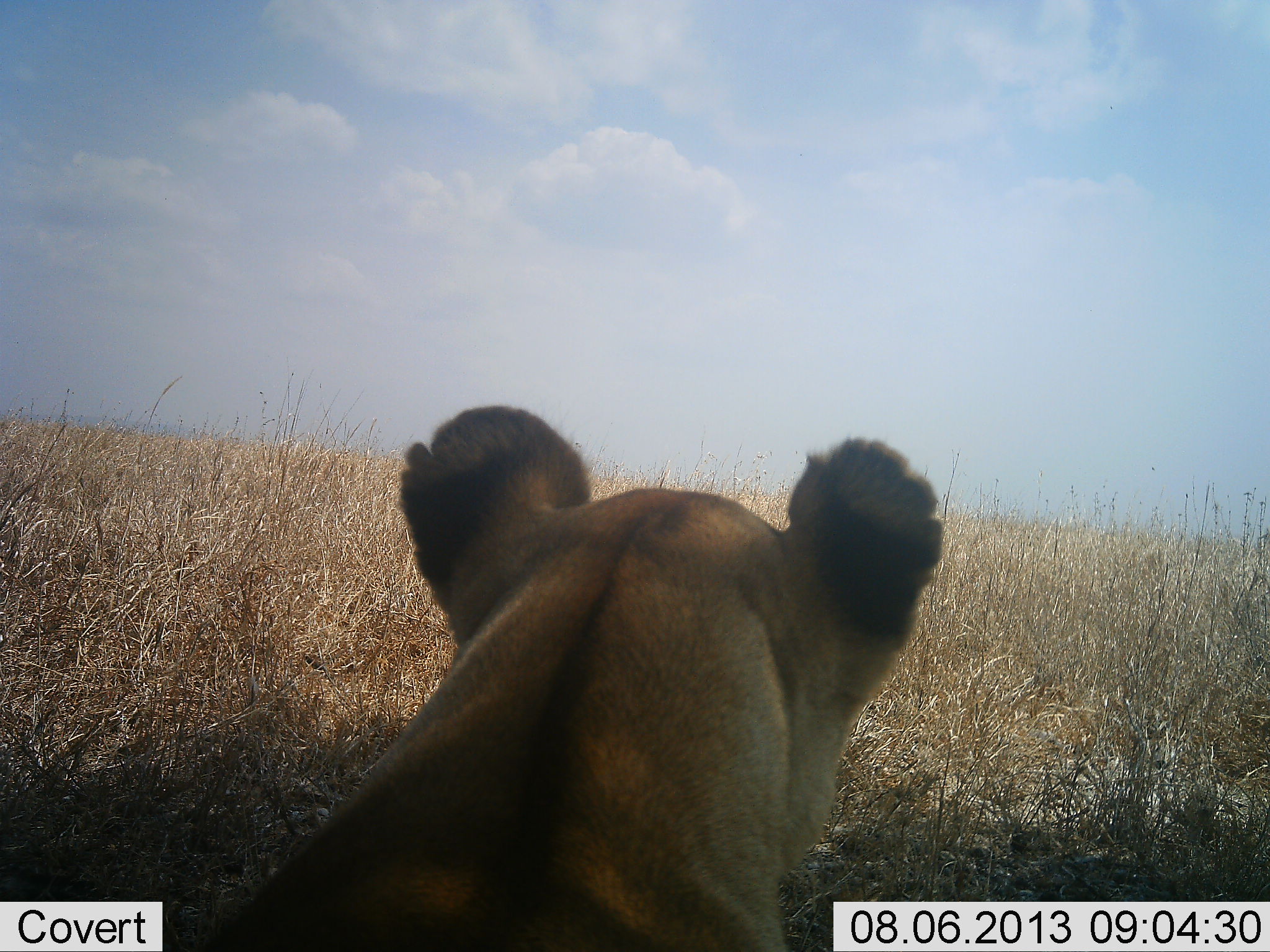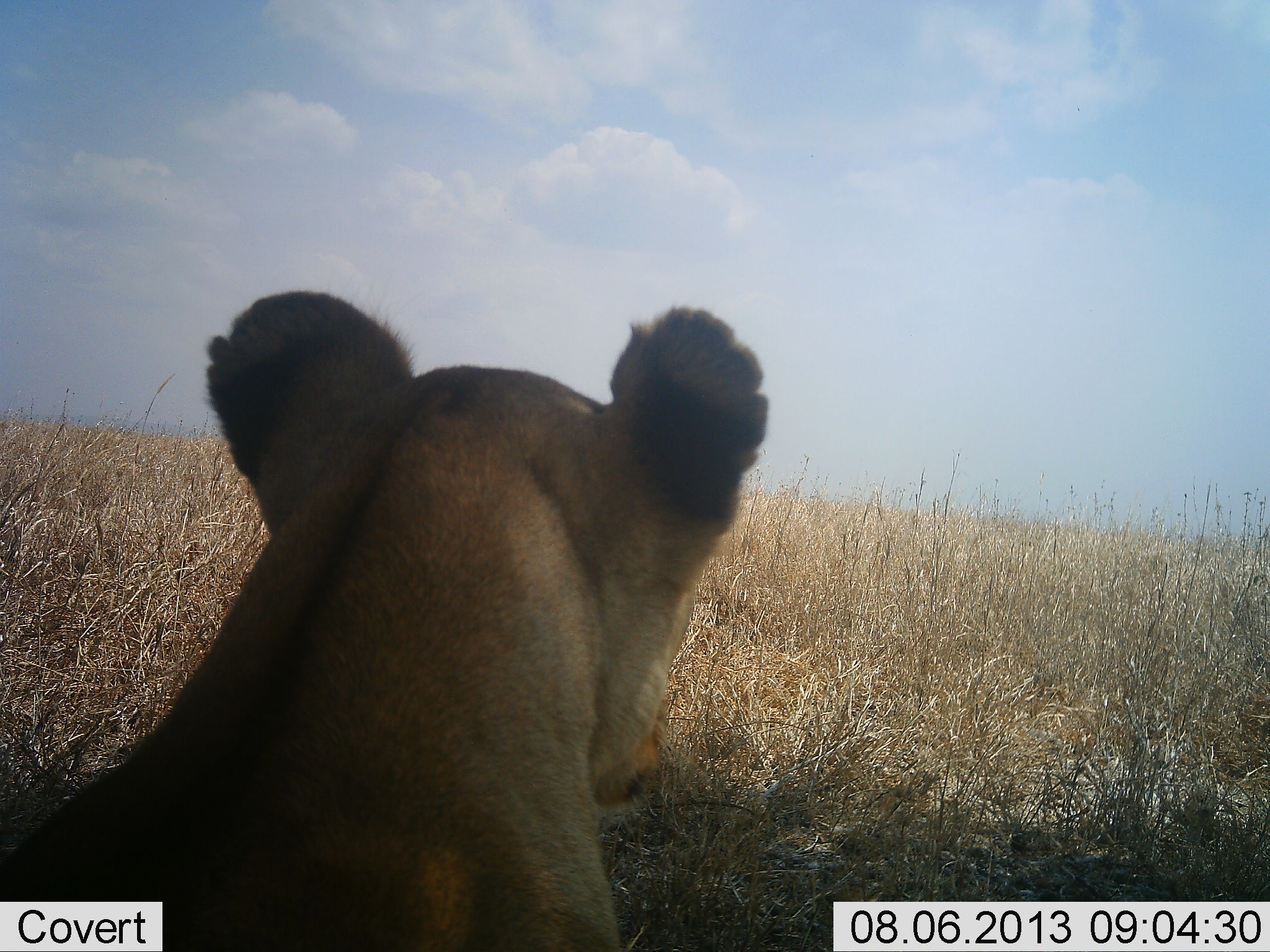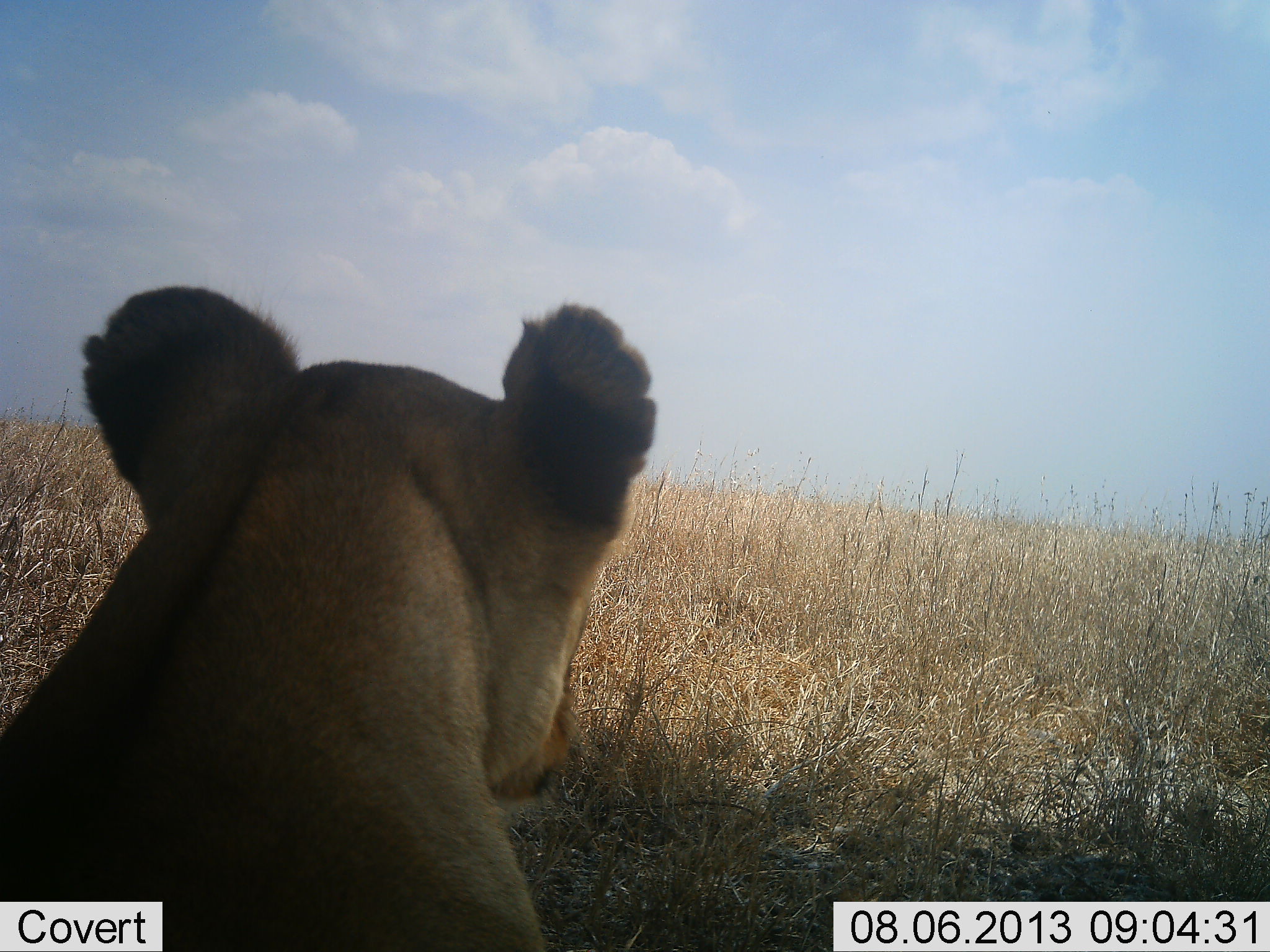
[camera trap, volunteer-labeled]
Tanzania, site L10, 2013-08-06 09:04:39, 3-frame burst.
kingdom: Animalia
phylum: Chordata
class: Mammalia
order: Carnivora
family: Felidae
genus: Panthera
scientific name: Panthera leo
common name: lion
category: lionfemale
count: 1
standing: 12%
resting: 79%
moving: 15%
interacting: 0%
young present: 0%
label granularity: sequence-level